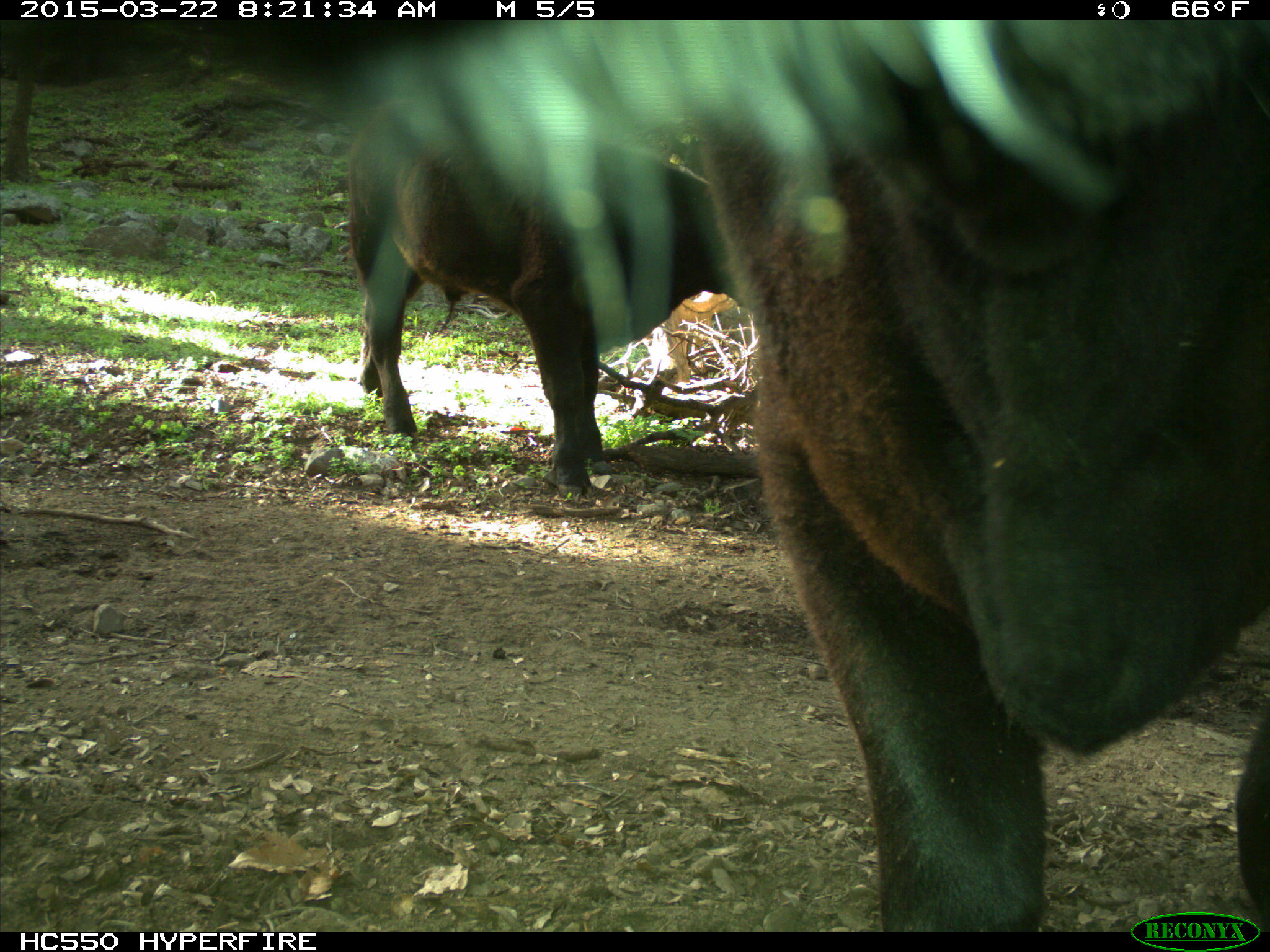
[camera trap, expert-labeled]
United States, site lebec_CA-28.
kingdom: Animalia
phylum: Chordata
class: Mammalia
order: Artiodactyla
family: Bovidae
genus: Bos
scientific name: Bos taurus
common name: domestic cow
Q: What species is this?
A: Bos taurus (domestic cow).